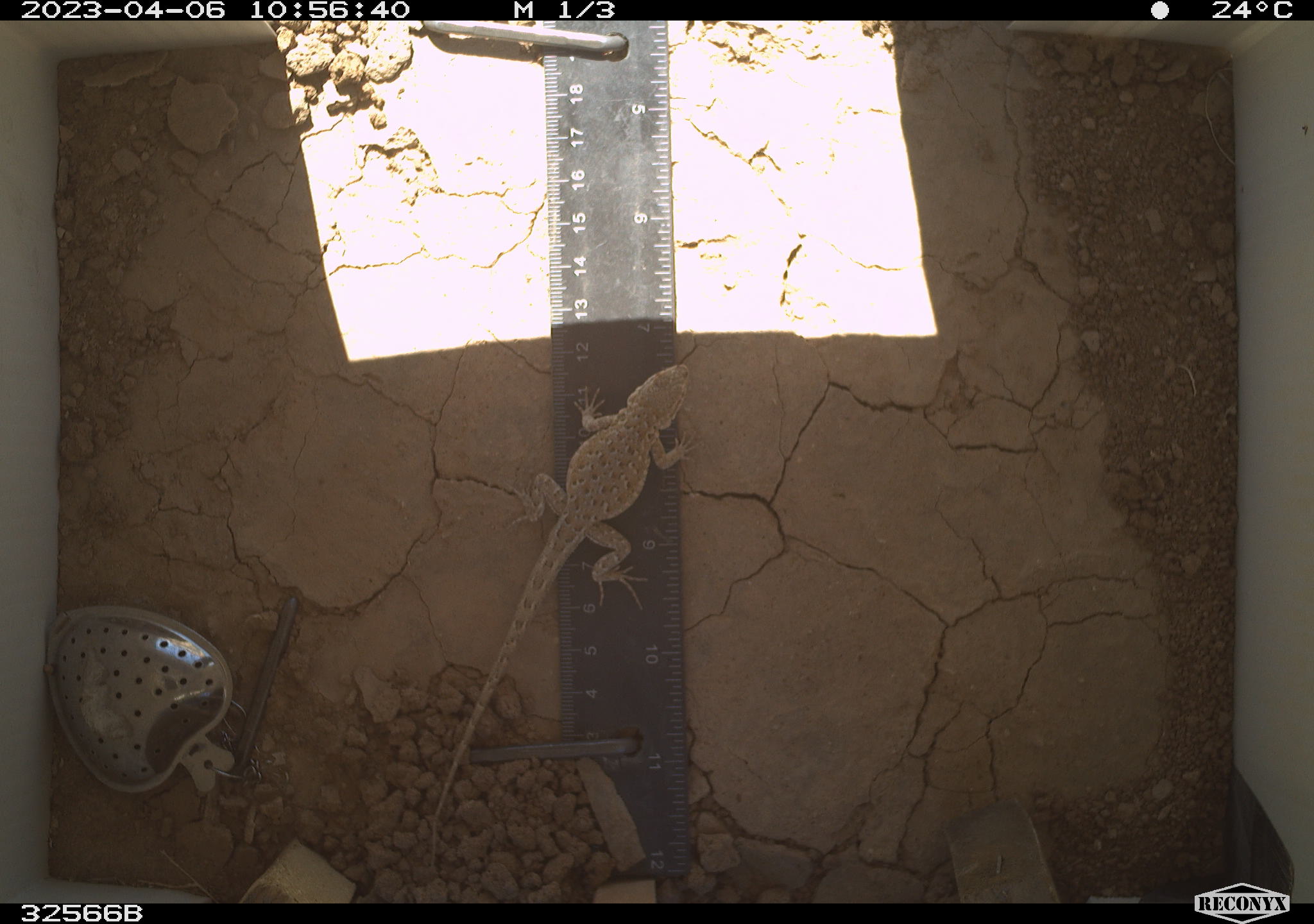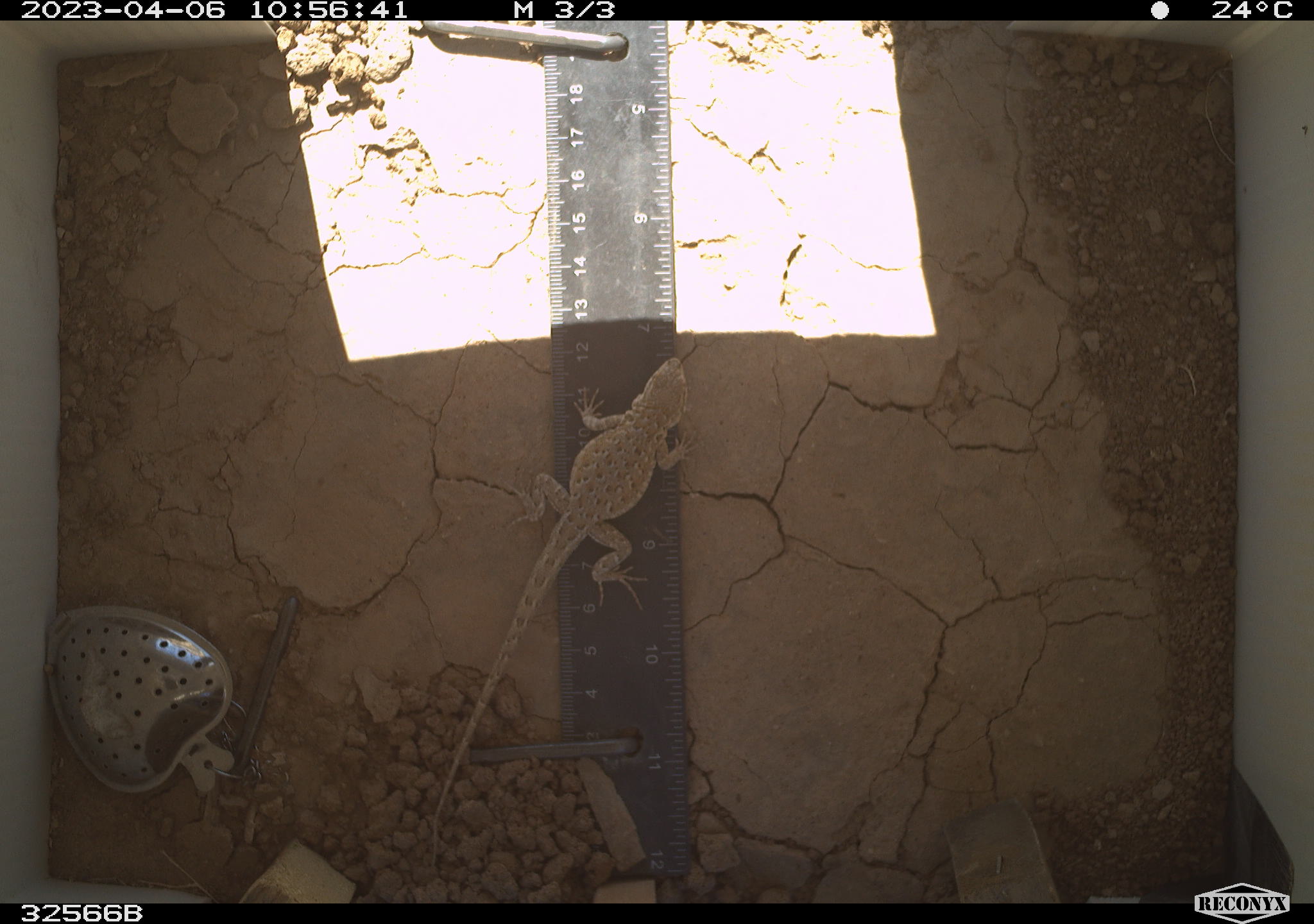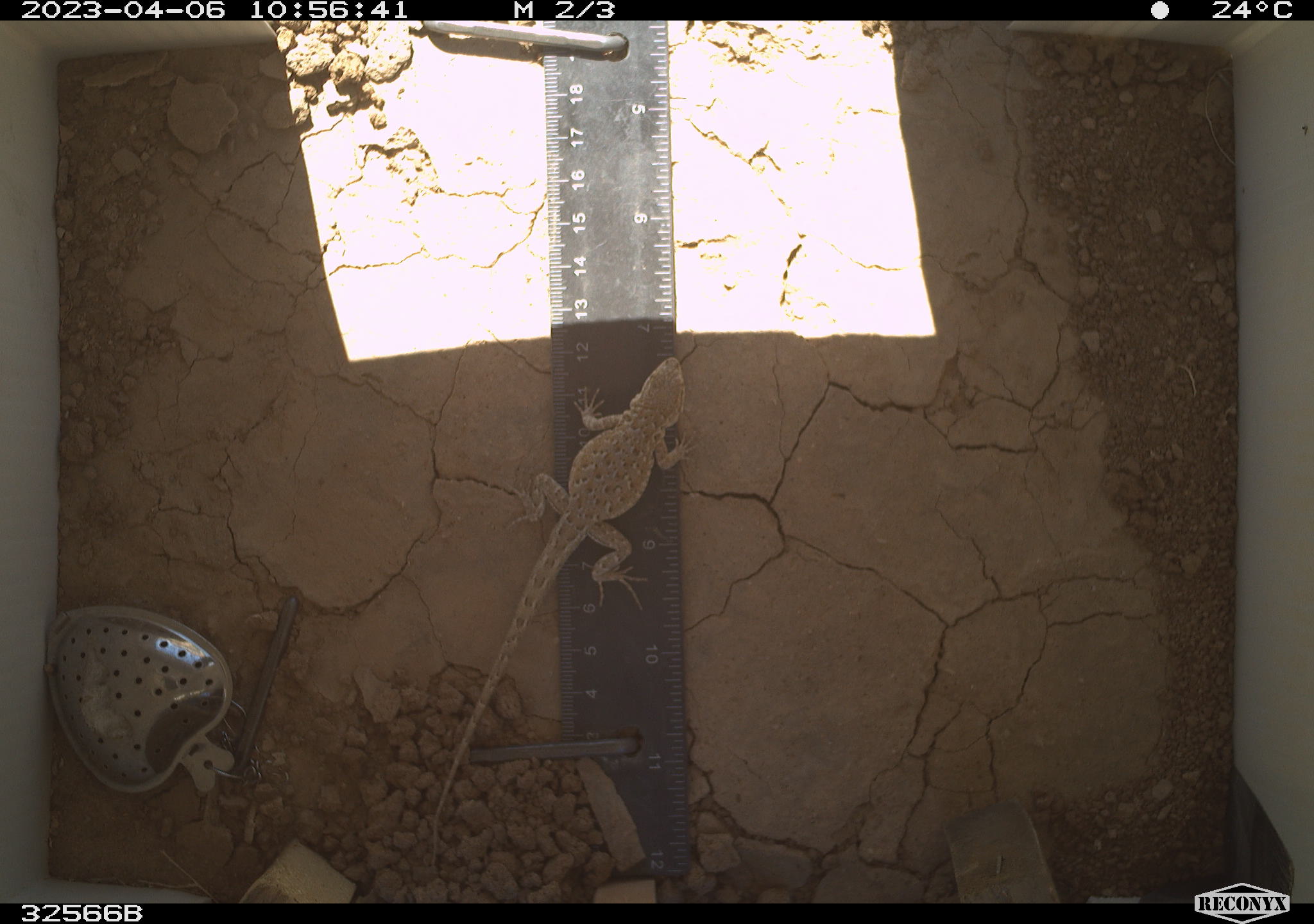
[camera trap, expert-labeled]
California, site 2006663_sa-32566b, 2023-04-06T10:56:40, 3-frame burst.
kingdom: Animalia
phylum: Chordata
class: Reptilia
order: Squamata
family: Phrynosomatidae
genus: Sceloporus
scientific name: Sceloporus graciosus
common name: common sagebrush lizard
Common sagebrush lizard (Sceloporus graciosus).